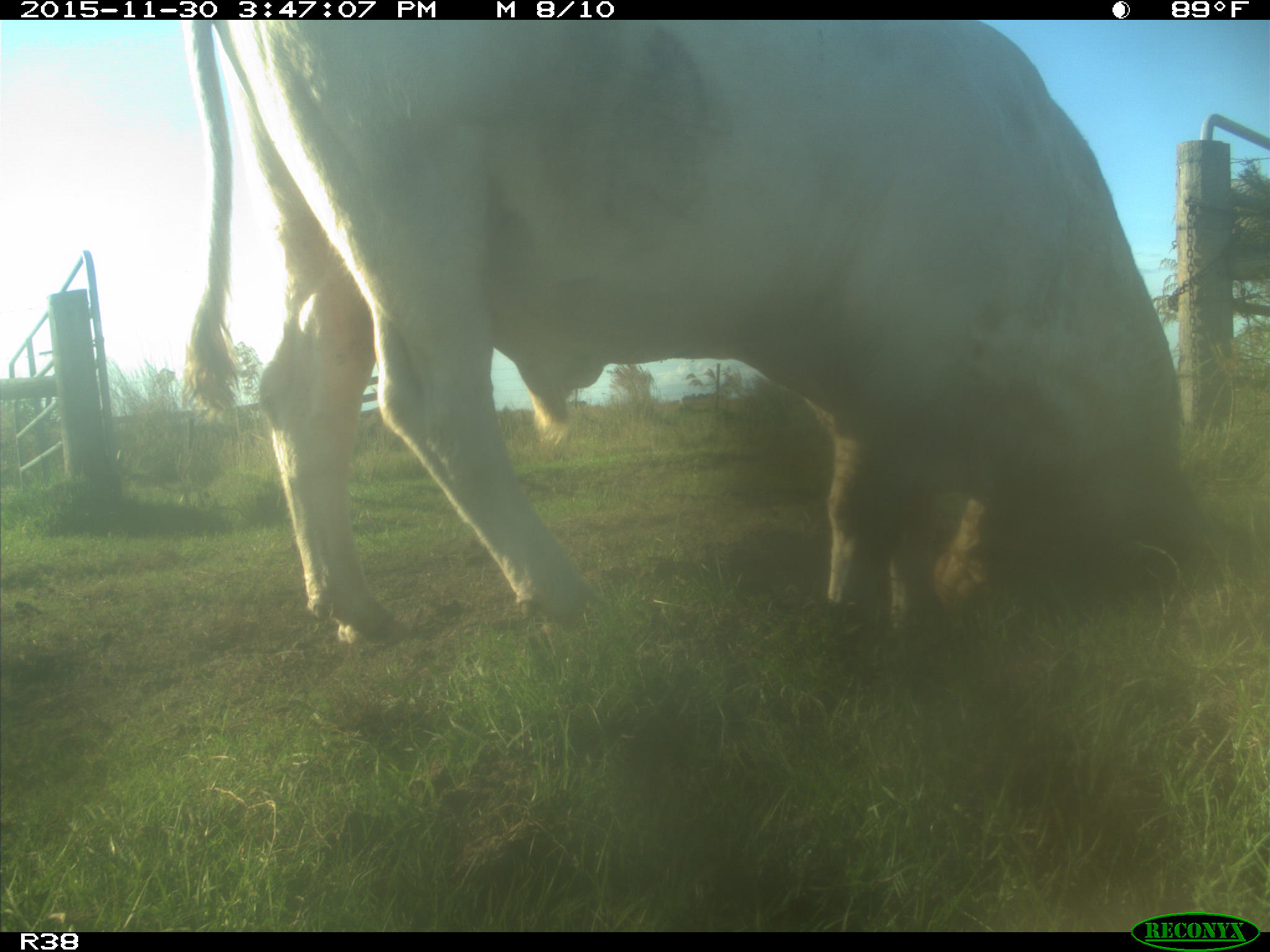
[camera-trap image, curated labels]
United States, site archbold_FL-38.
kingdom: Animalia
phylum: Chordata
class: Mammalia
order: Artiodactyla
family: Bovidae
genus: Bos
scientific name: Bos taurus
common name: domestic cow